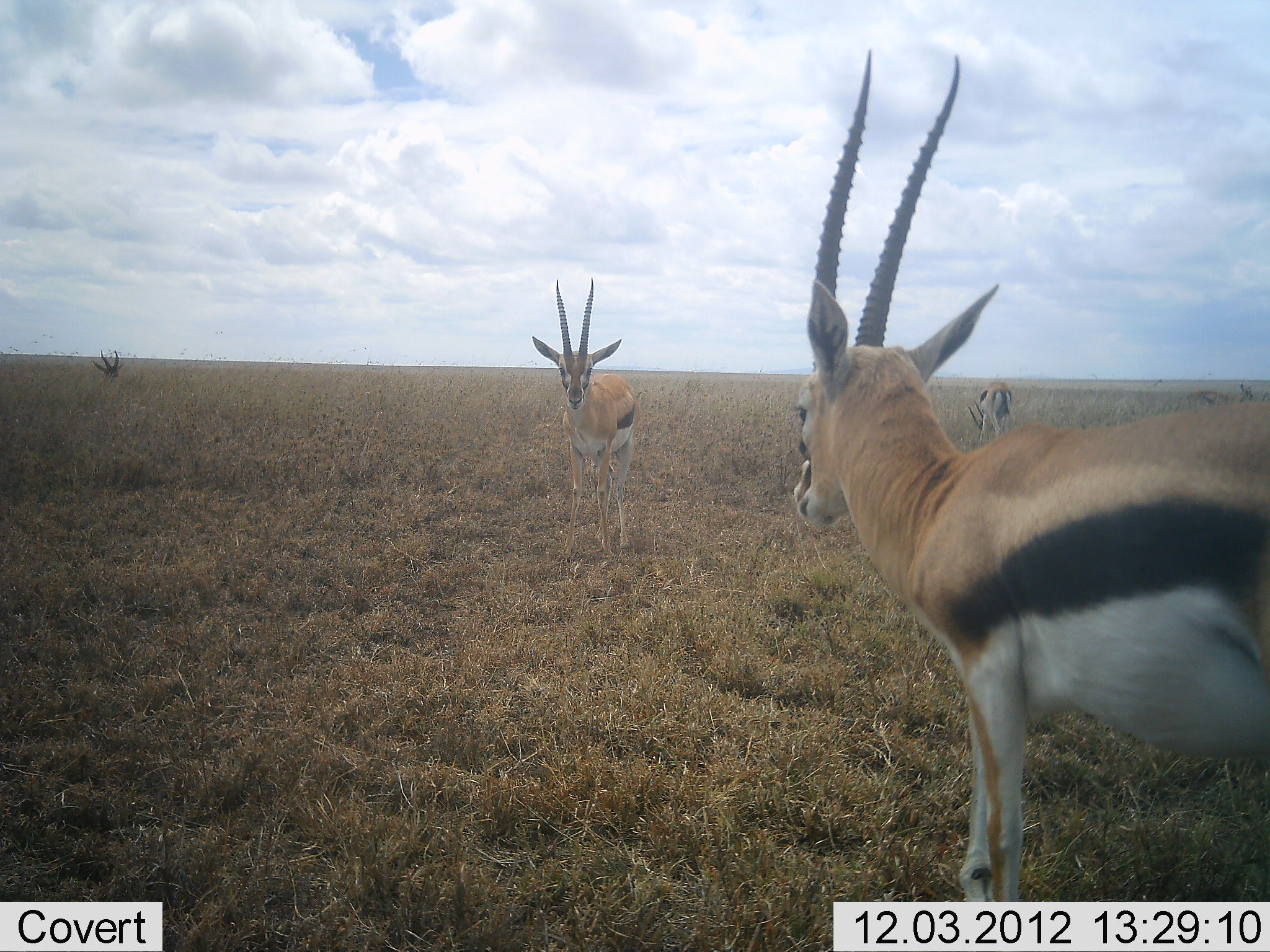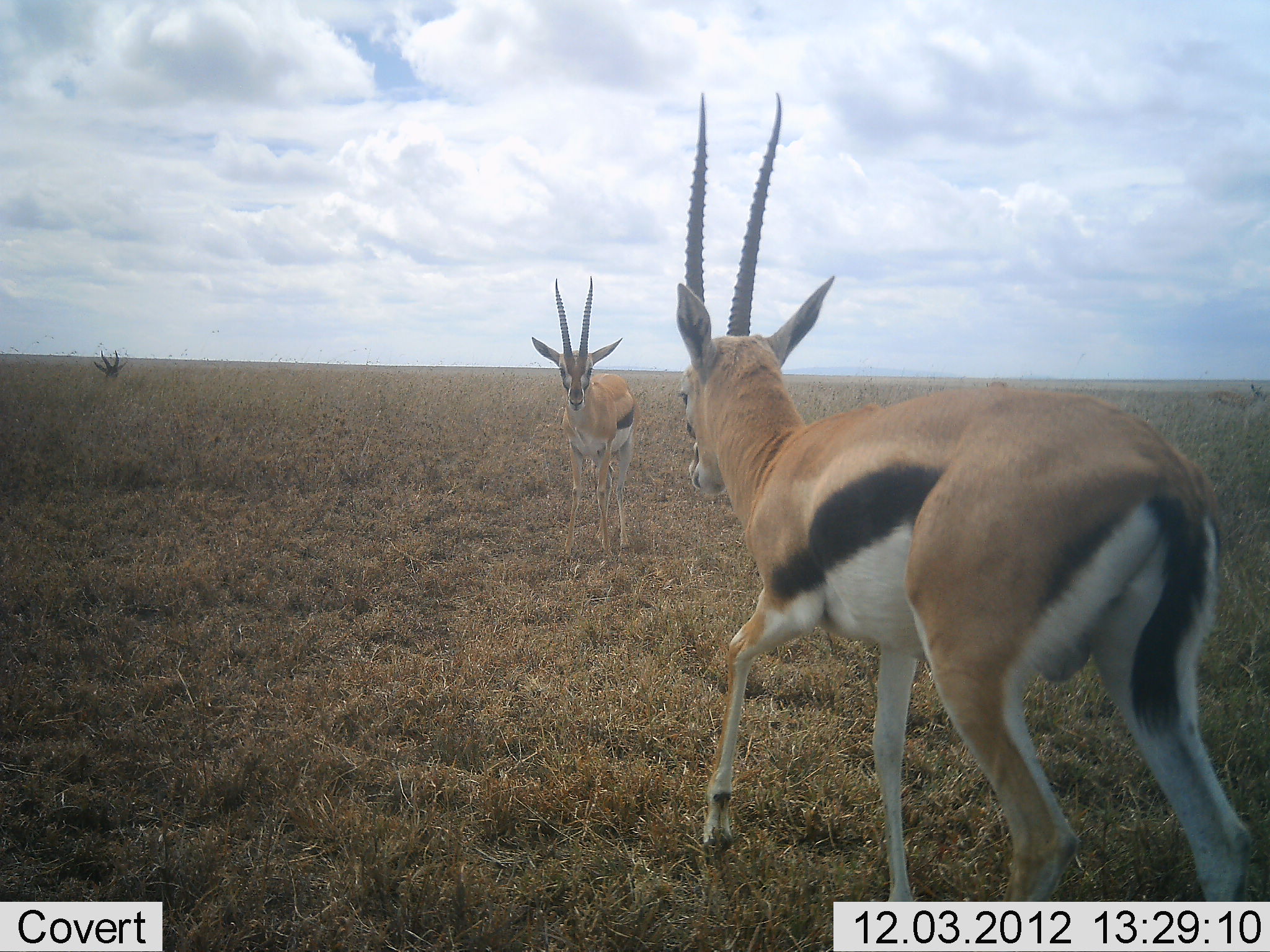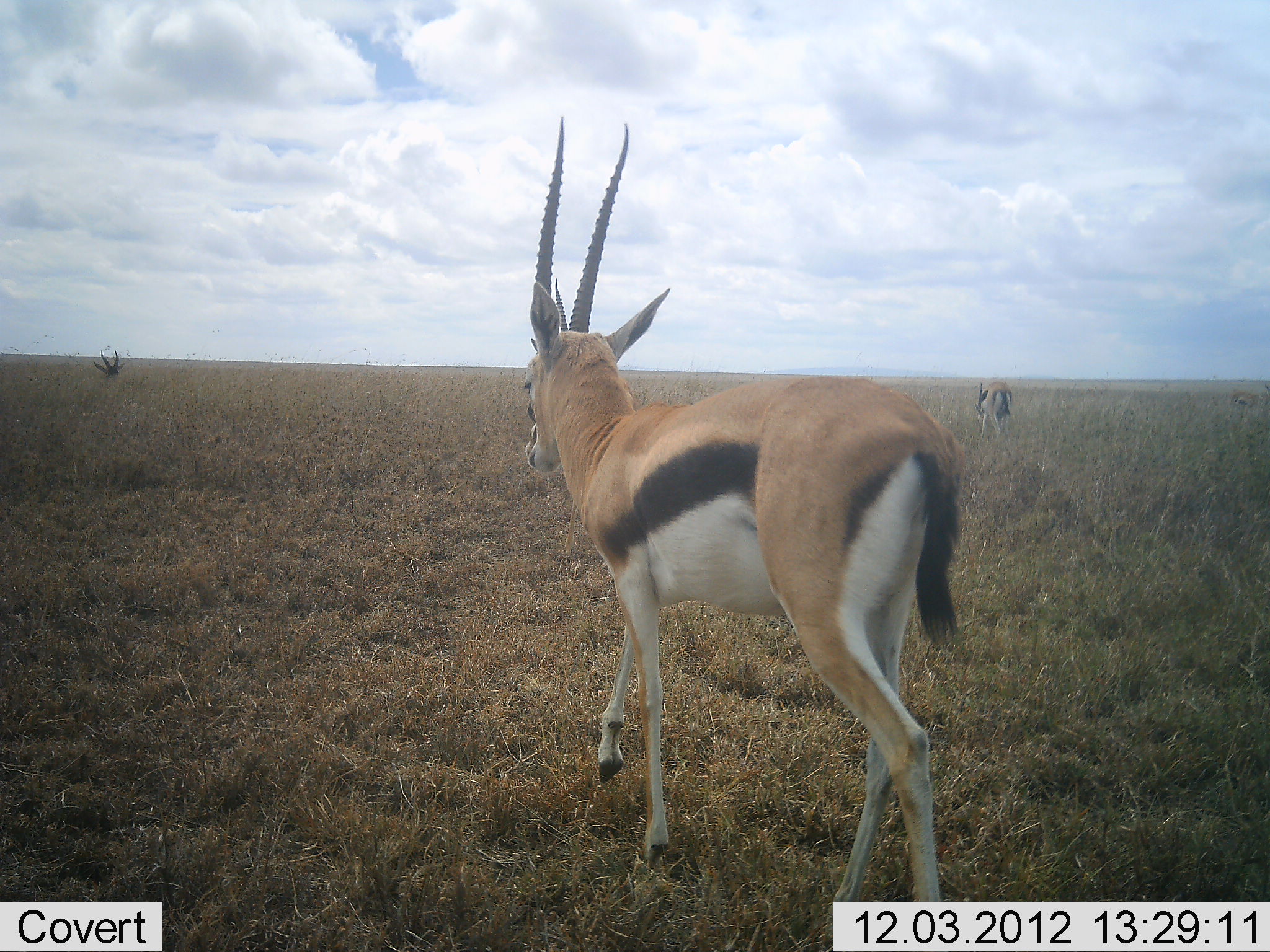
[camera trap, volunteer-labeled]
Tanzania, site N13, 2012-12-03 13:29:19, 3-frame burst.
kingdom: Animalia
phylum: Chordata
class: Mammalia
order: Artiodactyla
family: Bovidae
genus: Eudorcas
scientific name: Eudorcas thomsonii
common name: thomson's gazelle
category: gazellethomsons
Gazellethomsons (thomson's gazelle) (Eudorcas thomsonii), count 4. Behavior (volunteer vote fractions): standing 72%, resting 22%, moving 78%, interacting 9%. Young present (vote fraction): 0%. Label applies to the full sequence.